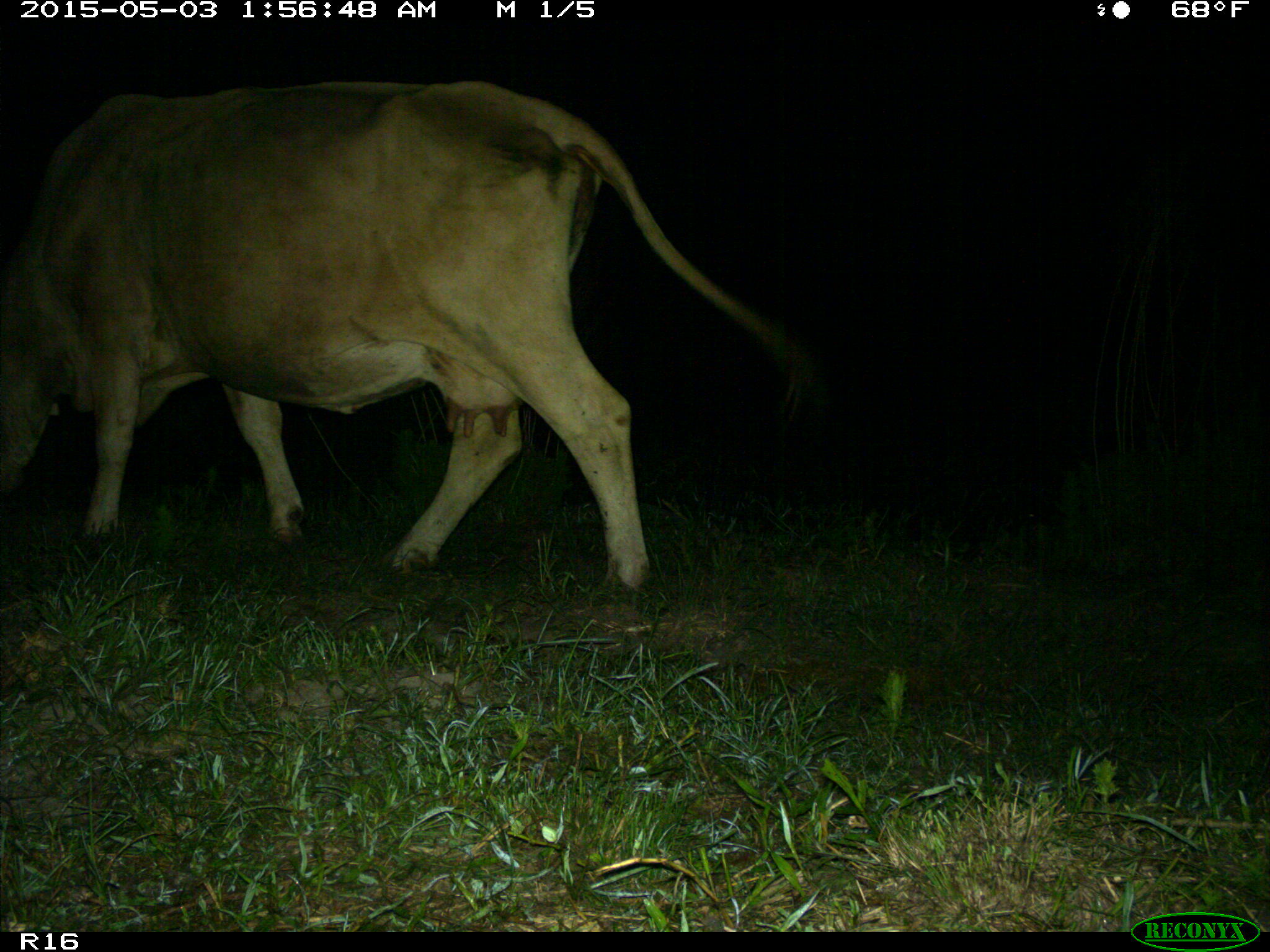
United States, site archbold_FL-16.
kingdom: Animalia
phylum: Chordata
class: Mammalia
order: Artiodactyla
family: Bovidae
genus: Bos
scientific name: Bos taurus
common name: domestic cow